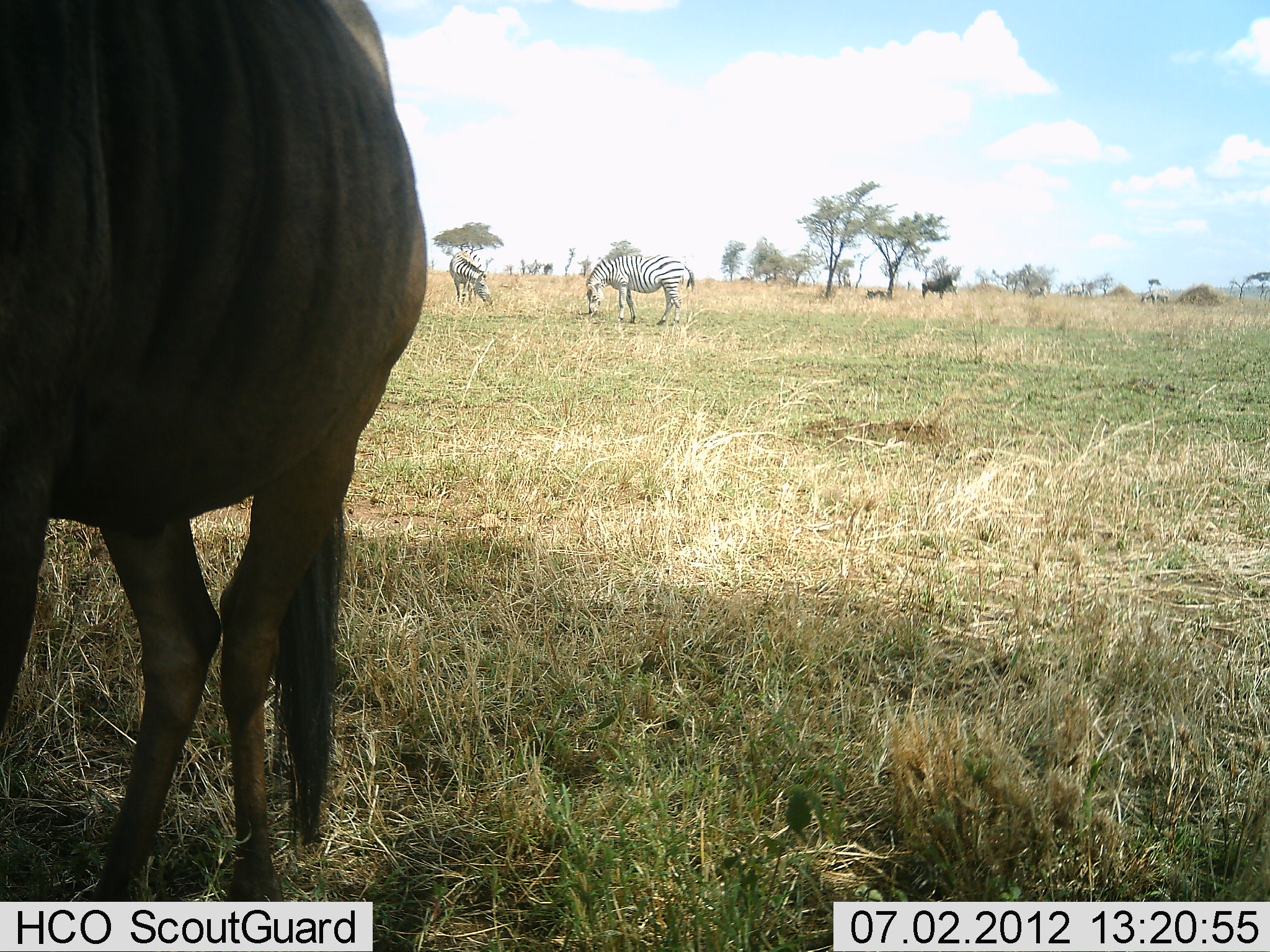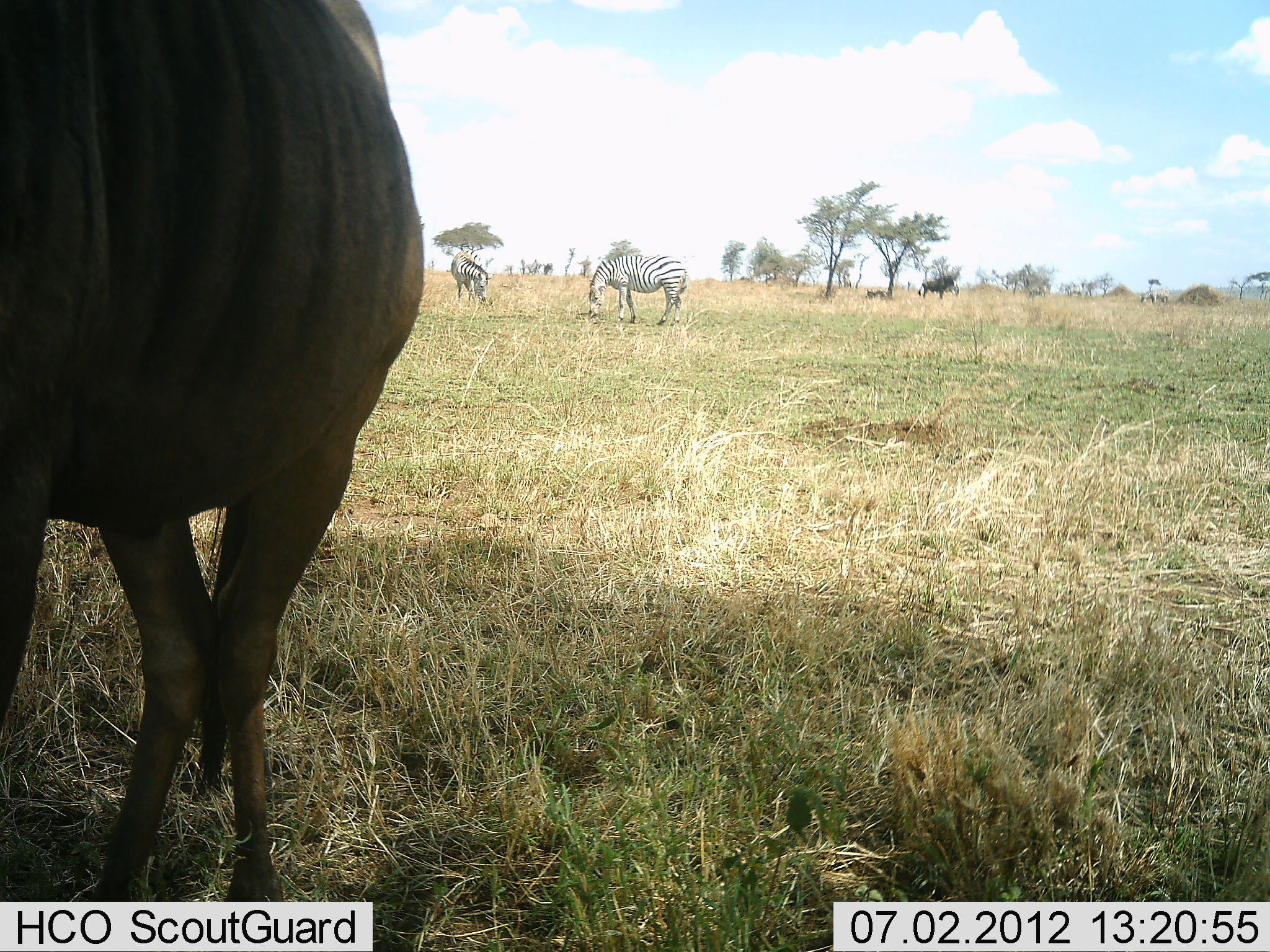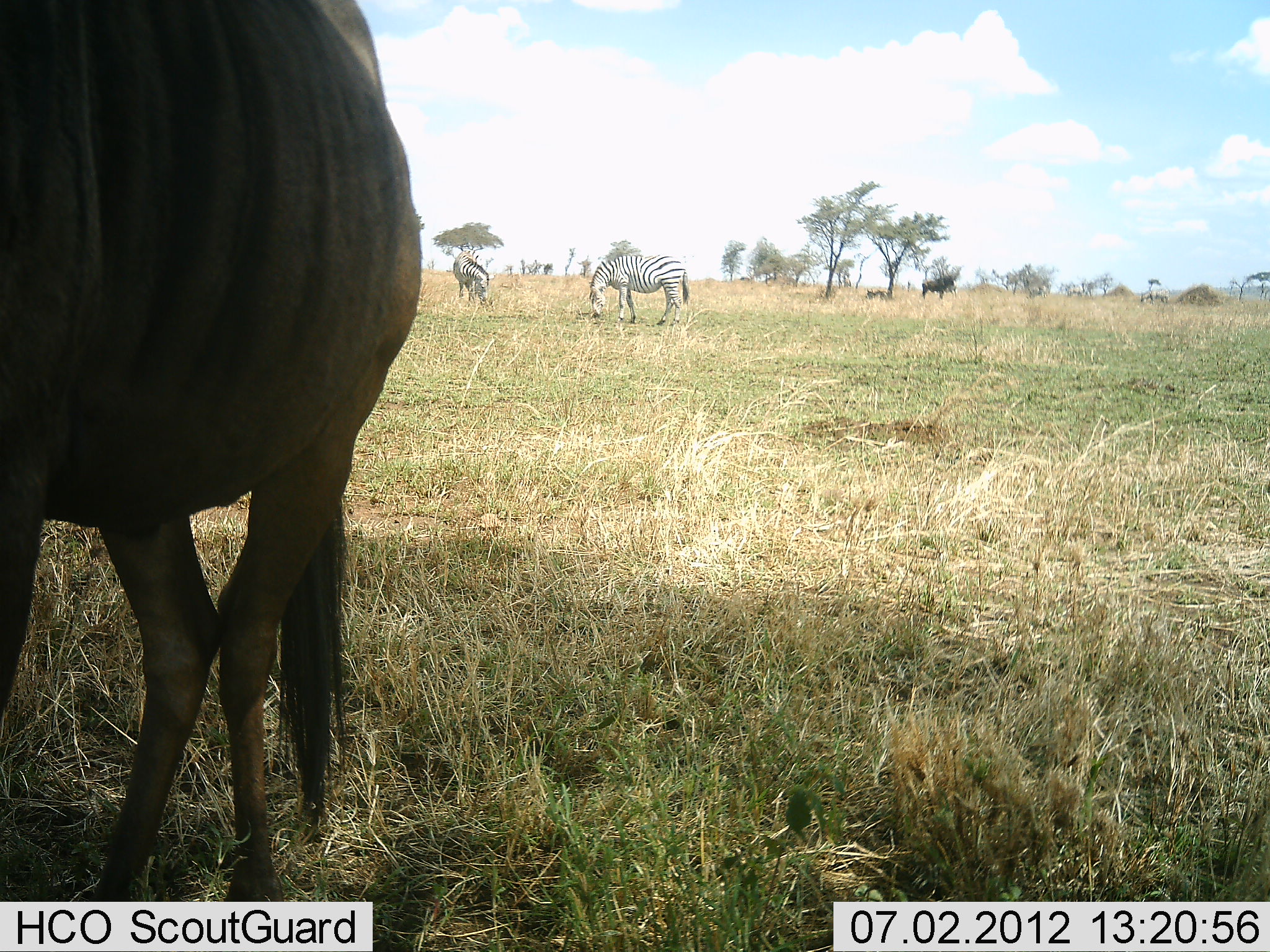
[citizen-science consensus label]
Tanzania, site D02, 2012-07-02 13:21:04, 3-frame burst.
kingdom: Animalia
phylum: Chordata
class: Mammalia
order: Artiodactyla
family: Bovidae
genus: Connochaetes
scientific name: Connochaetes taurinus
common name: blue wildebeest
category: wildebeest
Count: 2.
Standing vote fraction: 100%.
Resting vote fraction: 10%.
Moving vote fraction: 0%.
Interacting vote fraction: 0%.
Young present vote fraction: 0%.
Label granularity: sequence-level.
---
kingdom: Animalia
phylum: Chordata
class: Mammalia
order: Perissodactyla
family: Equidae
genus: Equus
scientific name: Equus quagga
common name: plains zebra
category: zebra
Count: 2.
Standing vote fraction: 62%.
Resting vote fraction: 0%.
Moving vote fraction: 0%.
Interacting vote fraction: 0%.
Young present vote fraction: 0%.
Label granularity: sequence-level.